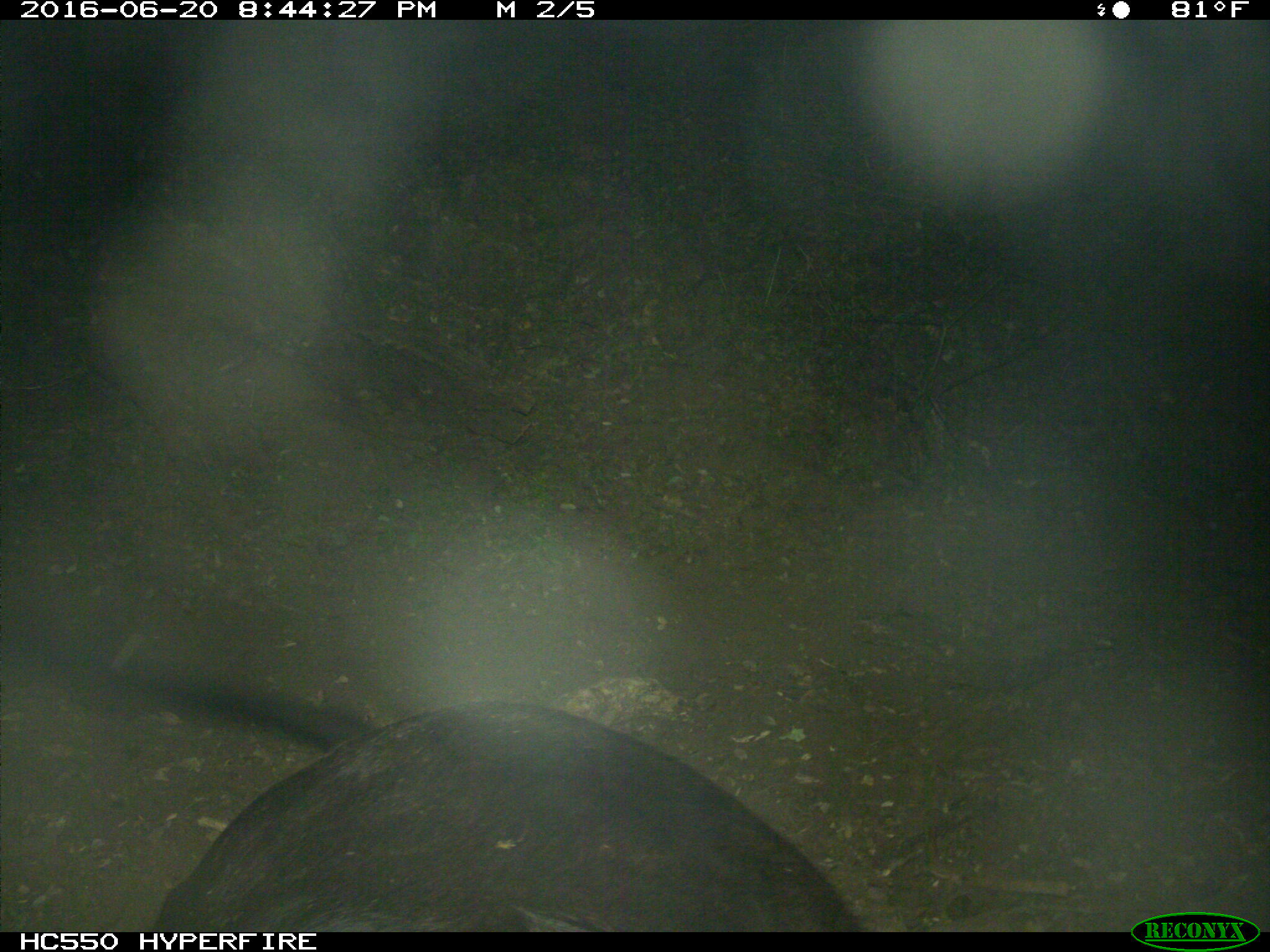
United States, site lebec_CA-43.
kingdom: Animalia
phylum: Chordata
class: Mammalia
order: Artiodactyla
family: Bovidae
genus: Bos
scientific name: Bos taurus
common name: domestic cow